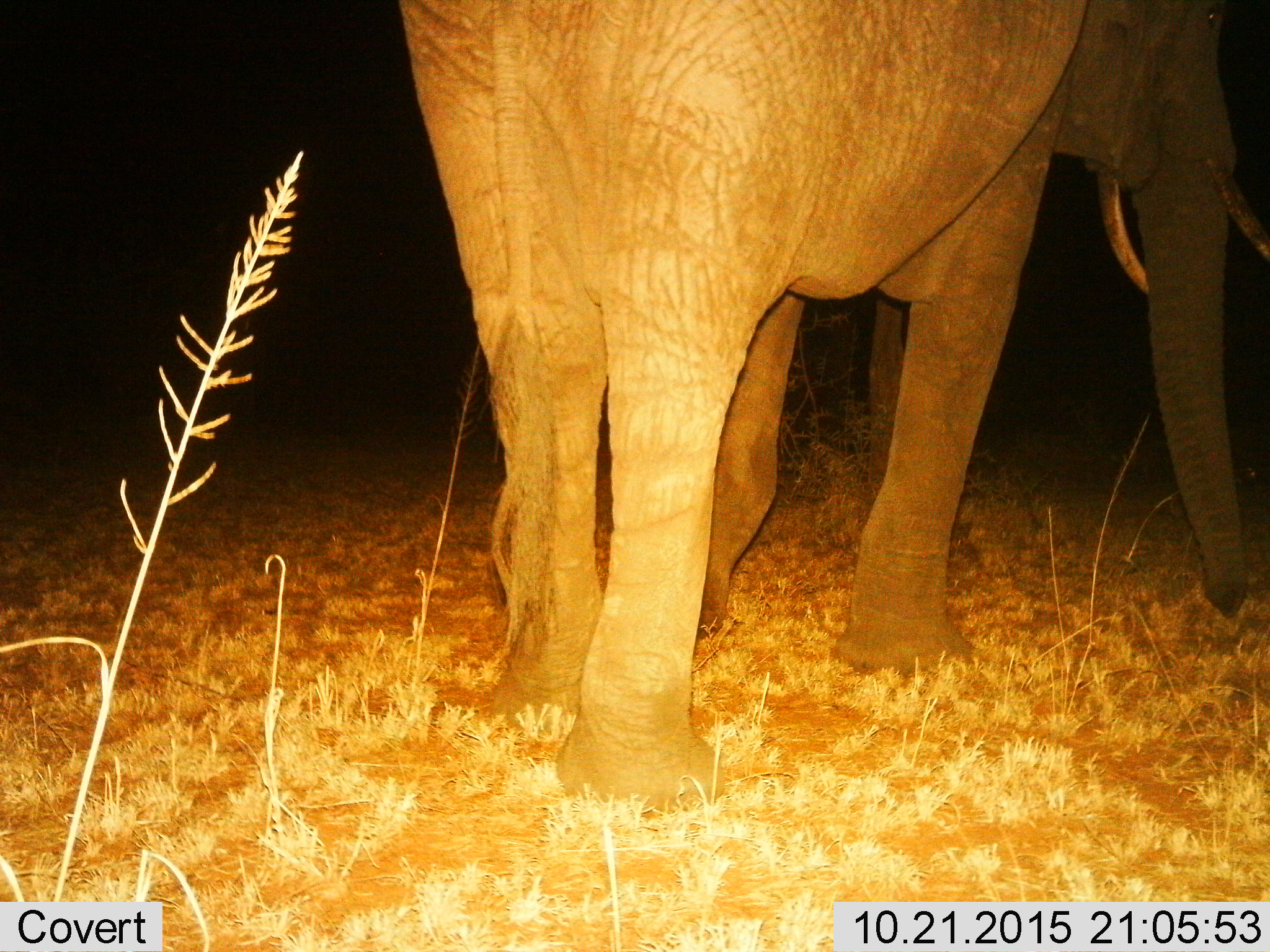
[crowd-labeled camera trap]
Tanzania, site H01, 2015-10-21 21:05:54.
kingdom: Animalia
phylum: Chordata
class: Mammalia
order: Proboscidea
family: Elephantidae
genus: Loxodonta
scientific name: Loxodonta africana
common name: african bush elephant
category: elephant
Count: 1.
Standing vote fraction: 70%.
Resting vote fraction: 0%.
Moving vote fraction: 20%.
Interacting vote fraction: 0%.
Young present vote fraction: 0%.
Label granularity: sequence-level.